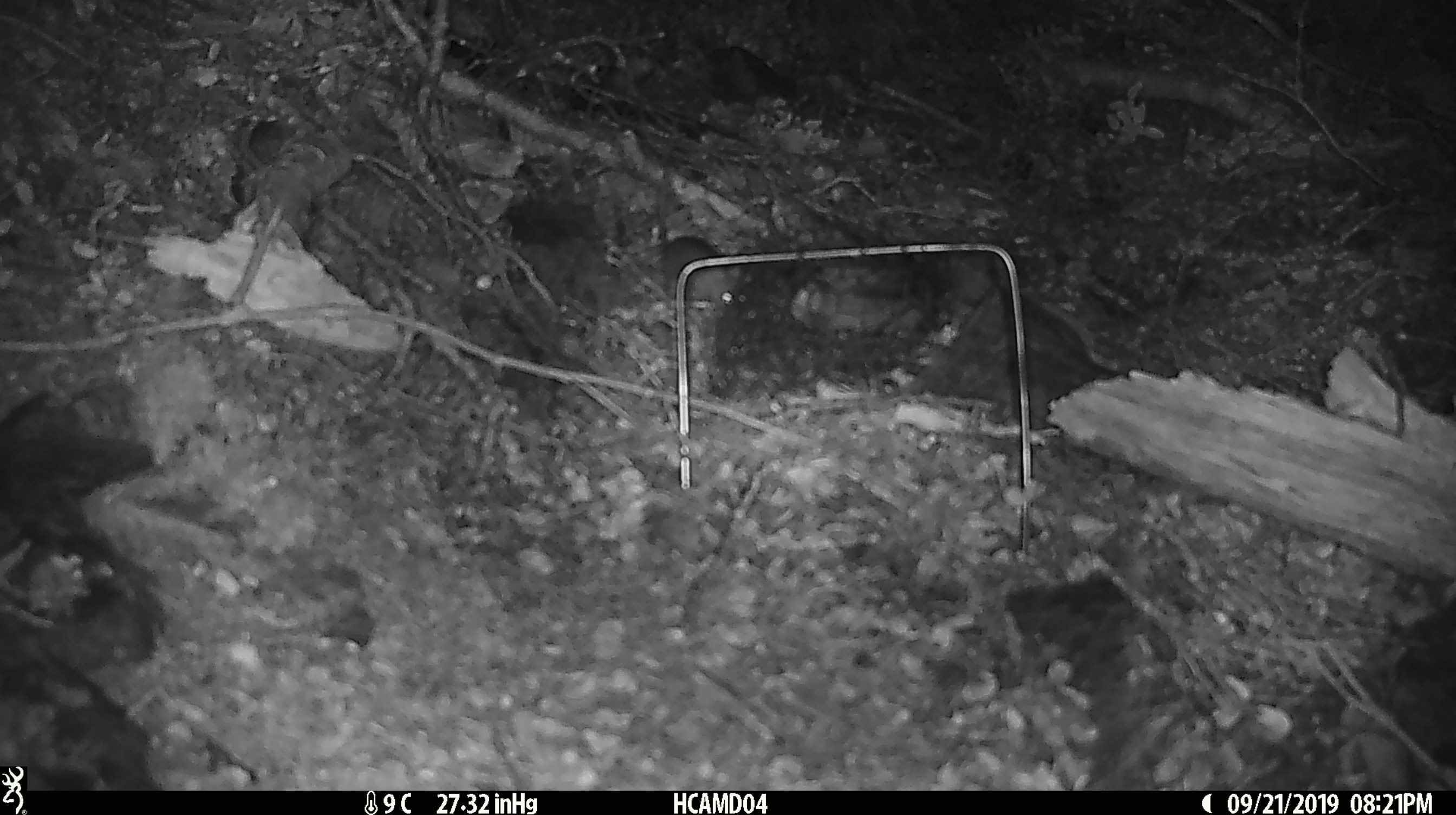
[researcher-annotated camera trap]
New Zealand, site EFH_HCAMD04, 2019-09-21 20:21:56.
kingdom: Animalia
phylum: Chordata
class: Mammalia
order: Rodentia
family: Muridae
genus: Mus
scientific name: Mus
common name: mouse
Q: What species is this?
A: Mouse (Mus).